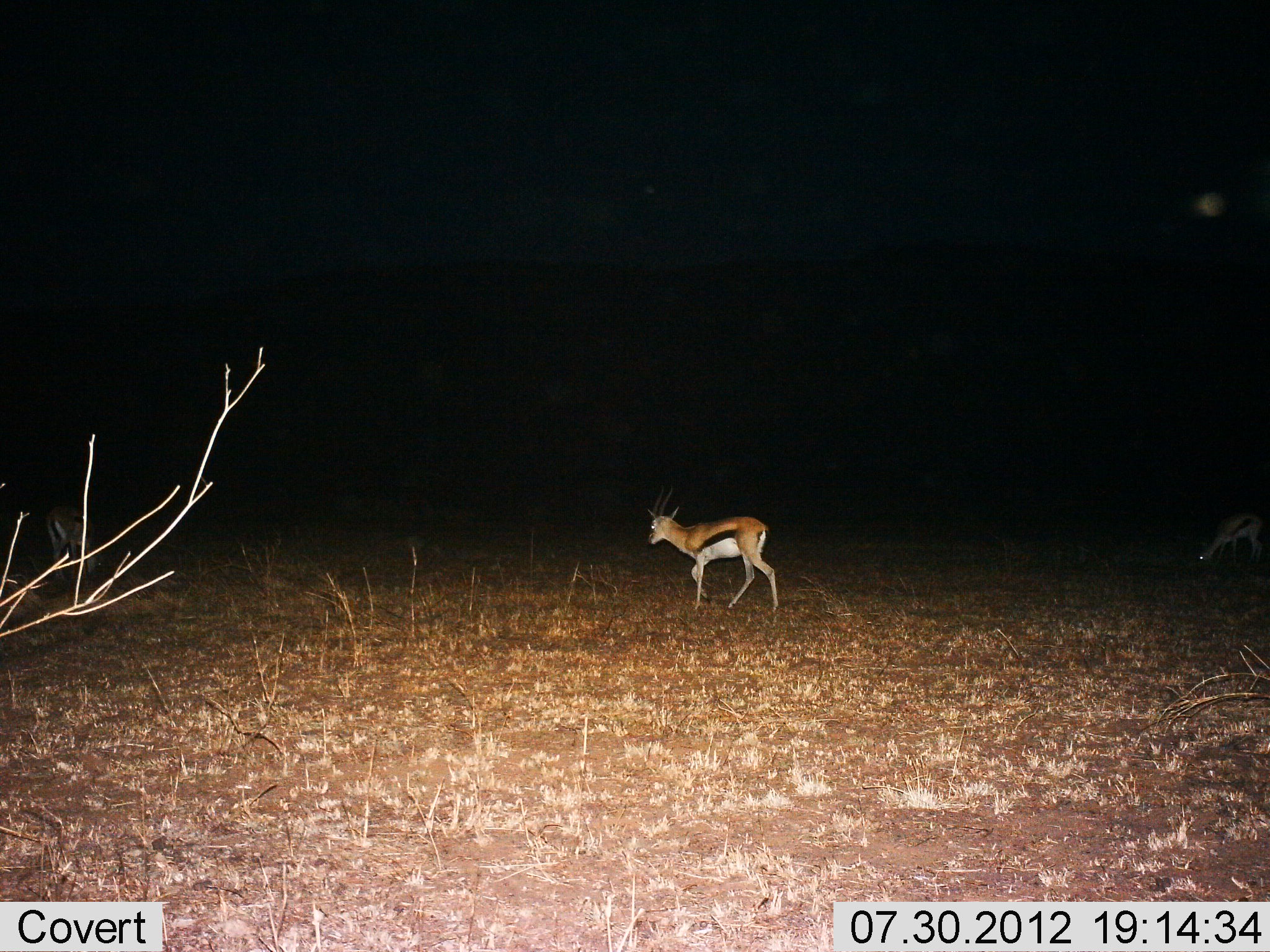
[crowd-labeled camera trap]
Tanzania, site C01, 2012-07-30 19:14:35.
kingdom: Animalia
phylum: Chordata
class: Mammalia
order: Artiodactyla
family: Bovidae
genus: Eudorcas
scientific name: Eudorcas thomsonii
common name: thomson's gazelle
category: gazellethomsons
Gazellethomsons (thomson's gazelle) (Eudorcas thomsonii), count 2. Behavior (volunteer vote fractions): standing 50%, resting 0%, moving 70%, interacting 0%. Young present (vote fraction): 0%. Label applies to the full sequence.